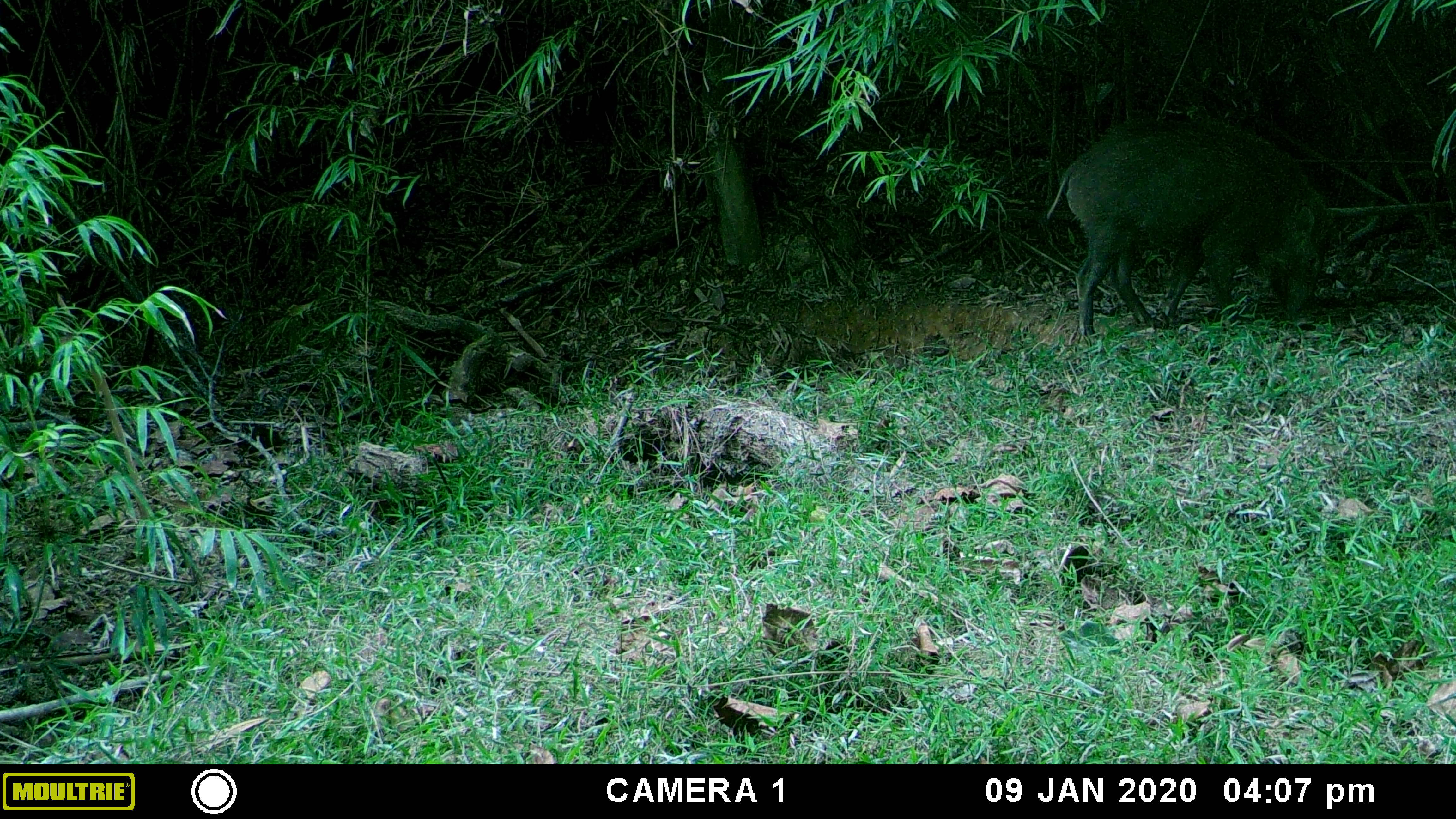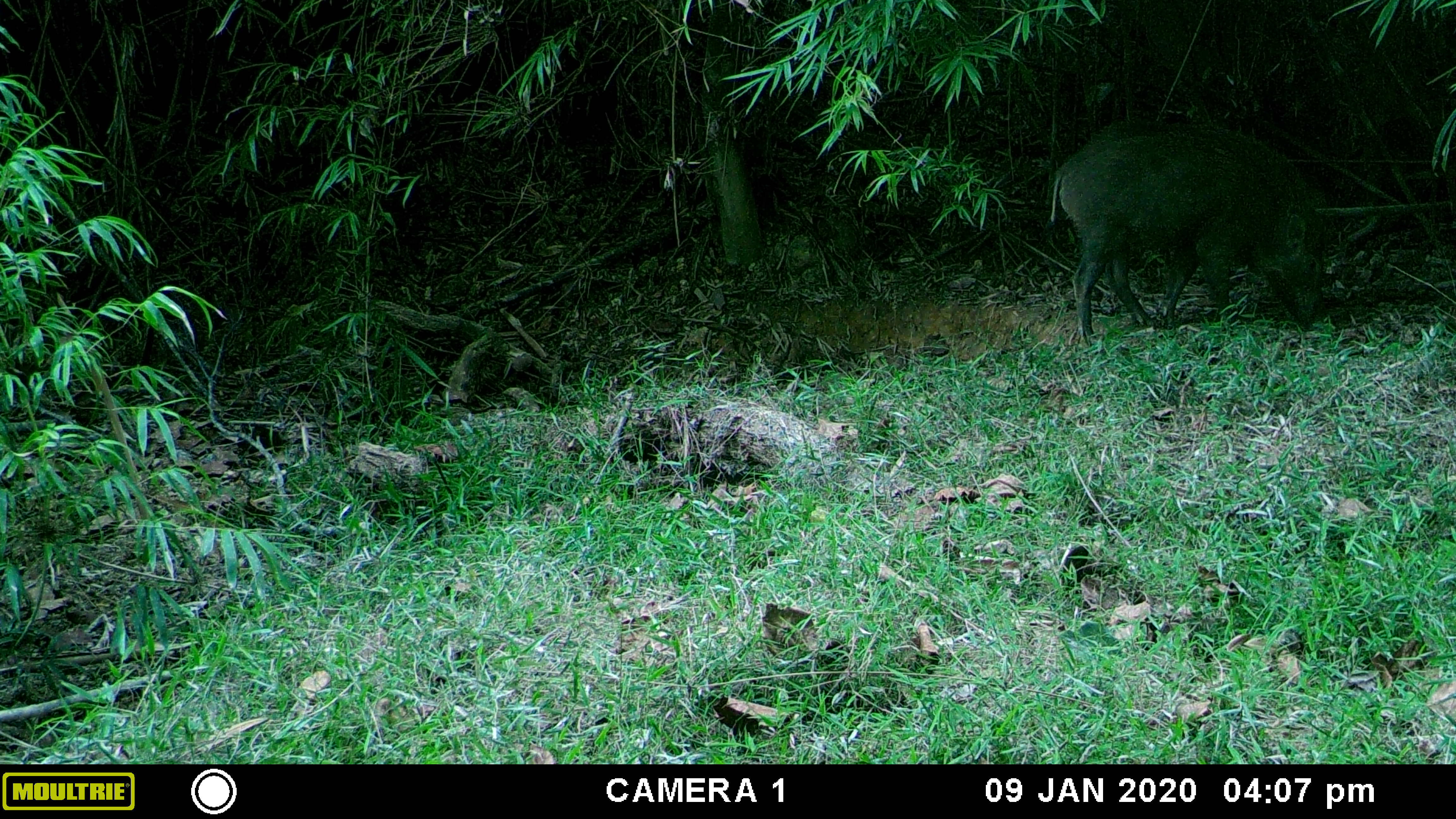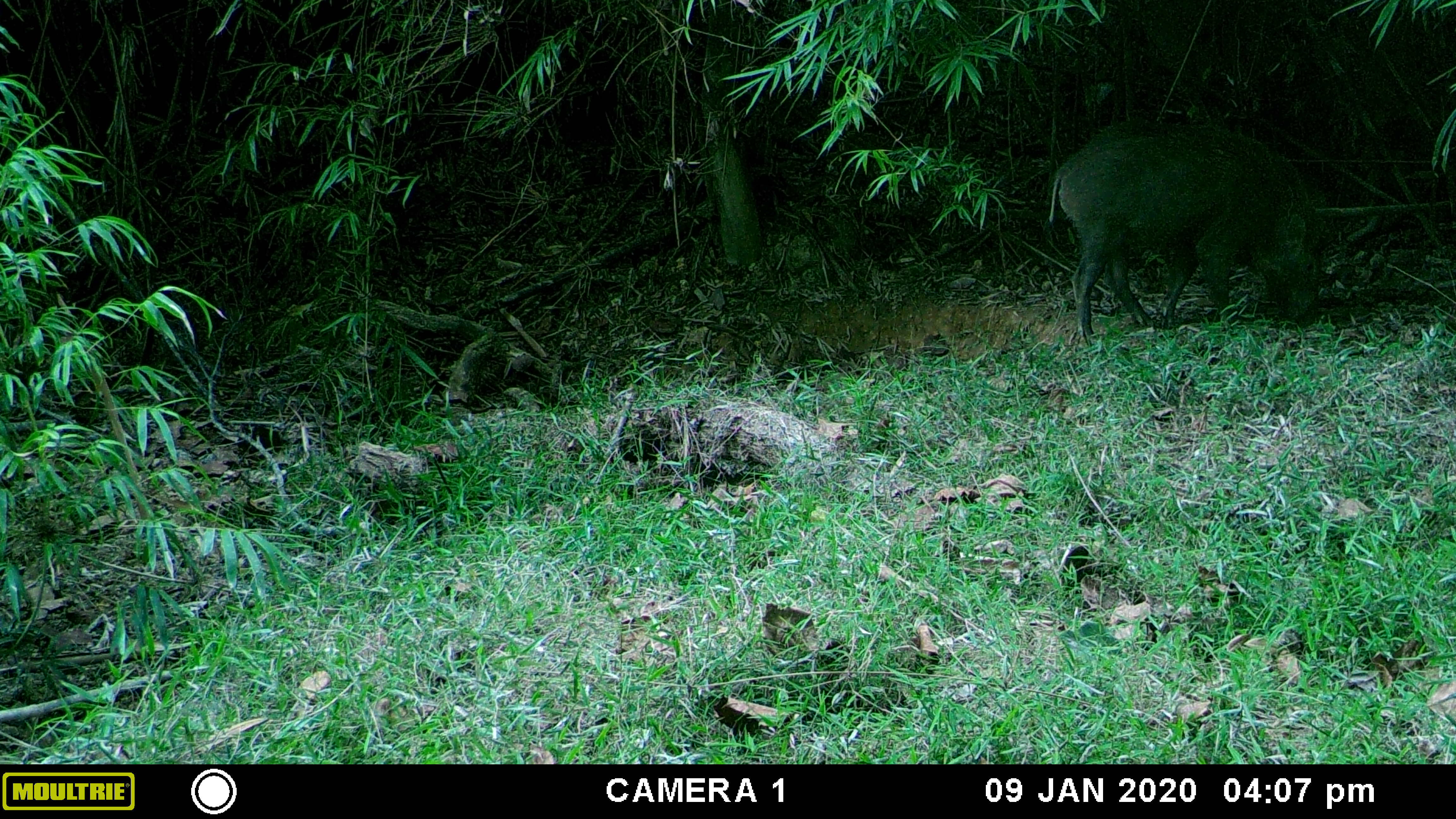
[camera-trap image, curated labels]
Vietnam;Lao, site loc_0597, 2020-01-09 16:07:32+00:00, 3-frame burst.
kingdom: Animalia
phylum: Chordata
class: Mammalia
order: Artiodactyla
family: Suidae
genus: Sus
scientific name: Sus scrofa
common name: eurasian wild pig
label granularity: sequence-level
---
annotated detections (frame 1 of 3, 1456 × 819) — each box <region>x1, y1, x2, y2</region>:
eurasian wild pig: <region>1046, 113, 1337, 344</region>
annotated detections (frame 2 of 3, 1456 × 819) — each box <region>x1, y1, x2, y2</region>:
eurasian wild pig: <region>1050, 115, 1328, 343</region>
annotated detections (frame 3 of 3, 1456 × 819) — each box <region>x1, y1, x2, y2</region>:
eurasian wild pig: <region>1048, 116, 1326, 342</region>